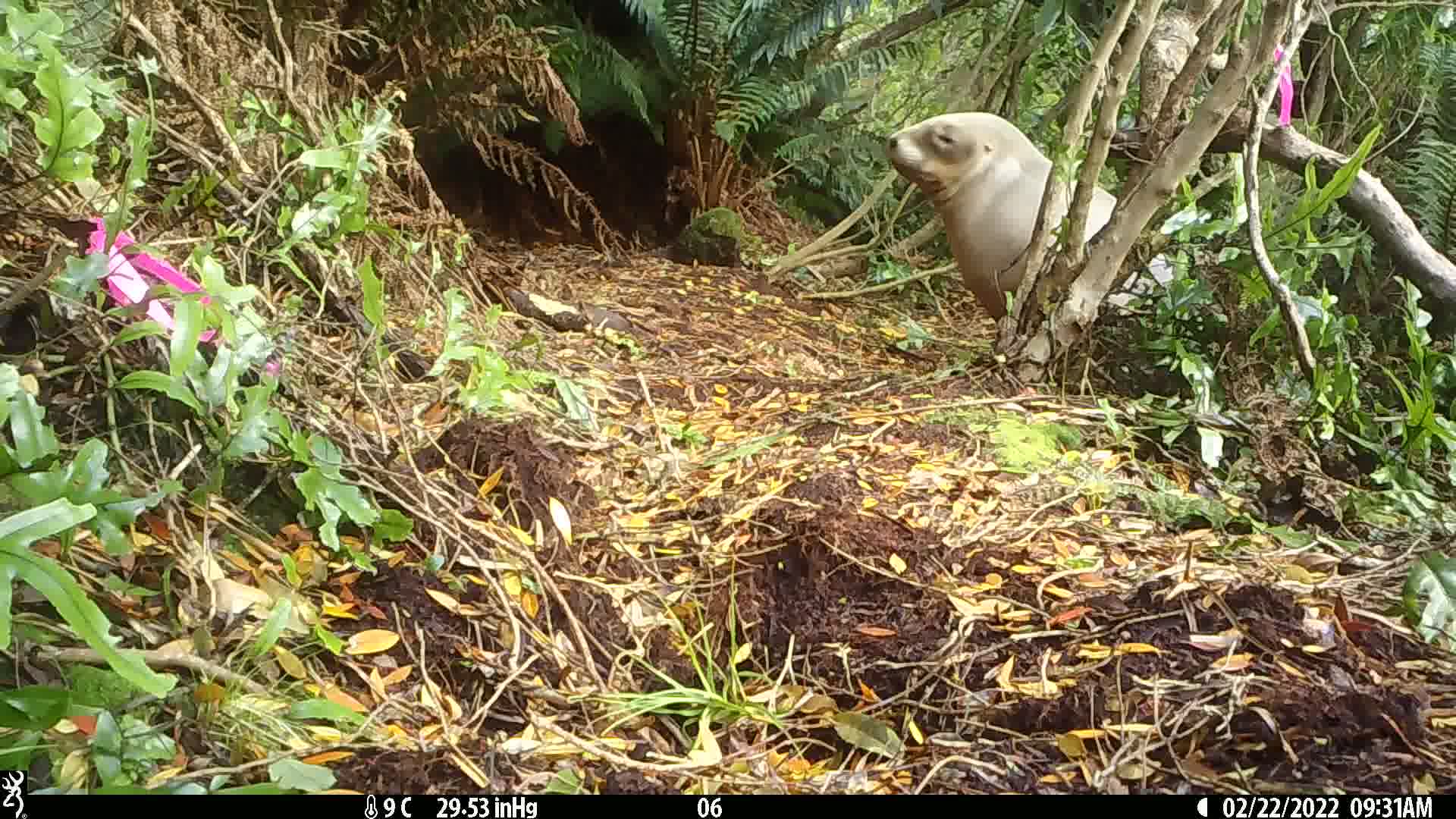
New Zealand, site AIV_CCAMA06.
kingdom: Animalia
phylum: Chordata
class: Mammalia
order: Carnivora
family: Otariidae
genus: Phocarctos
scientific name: Phocarctos hookeri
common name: new zealand sea lion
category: sealion